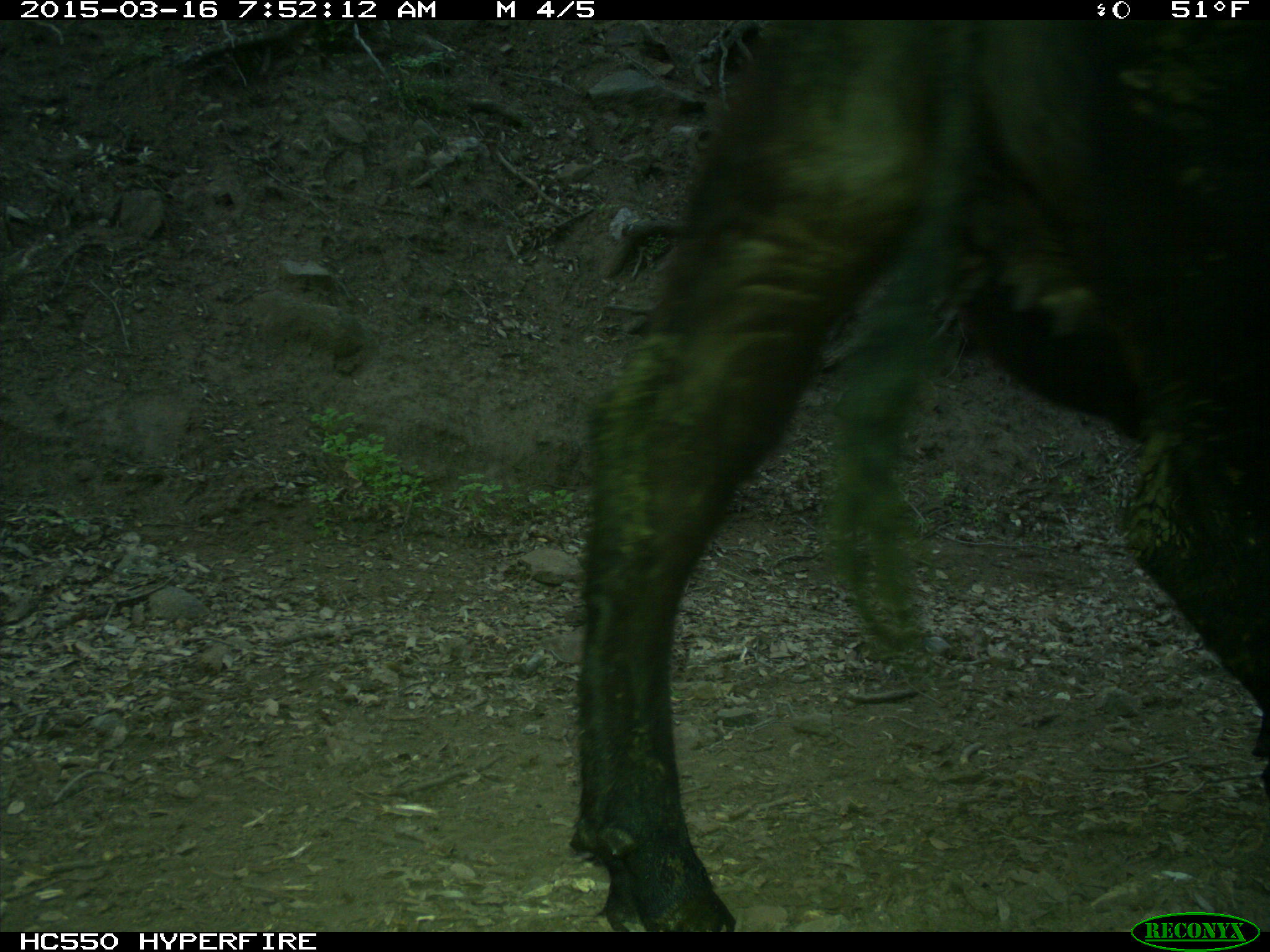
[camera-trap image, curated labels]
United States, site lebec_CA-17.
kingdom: Animalia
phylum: Chordata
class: Mammalia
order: Artiodactyla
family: Bovidae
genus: Bos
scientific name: Bos taurus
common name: domestic cow